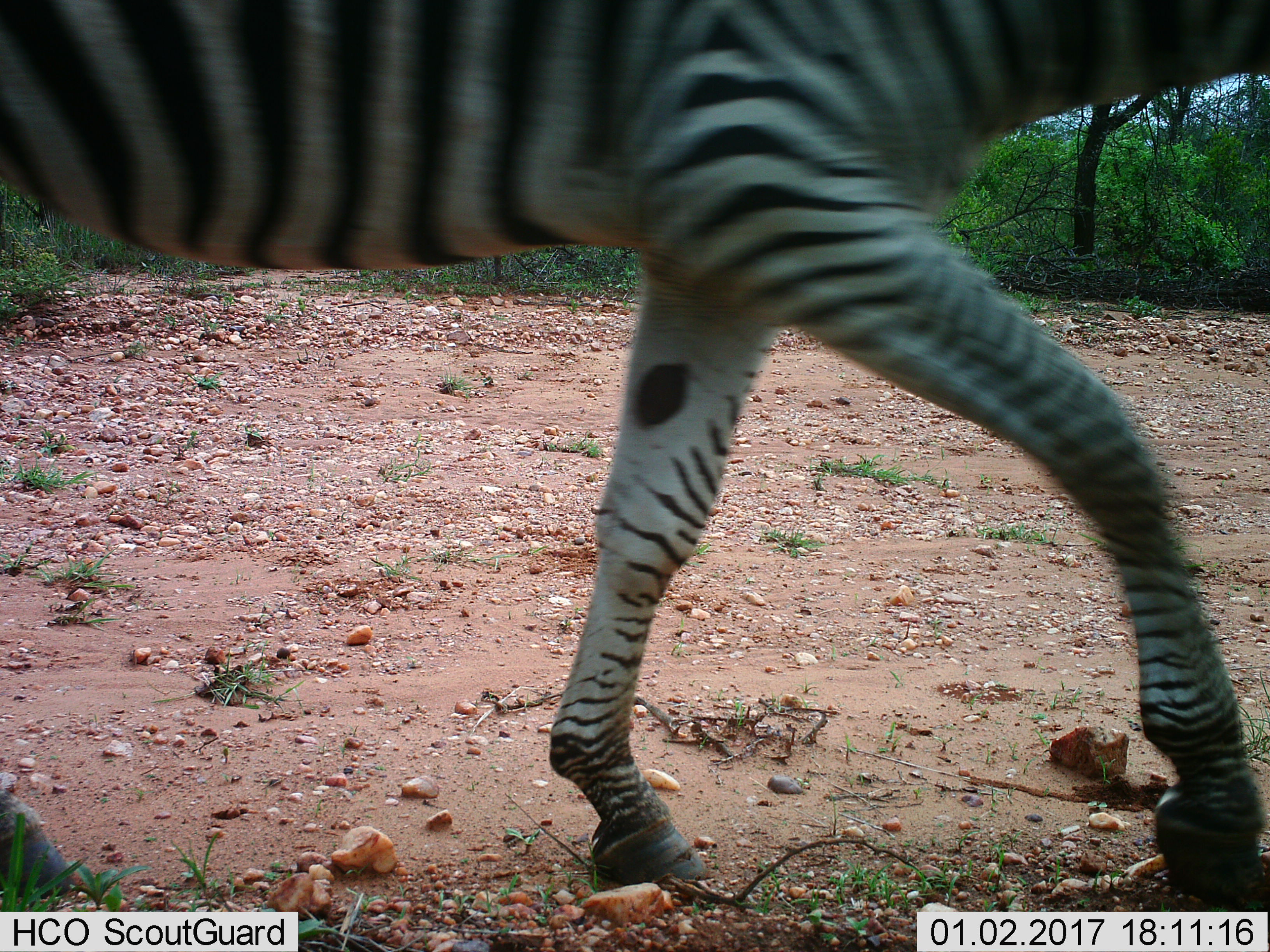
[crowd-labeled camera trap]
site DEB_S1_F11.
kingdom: Animalia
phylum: Chordata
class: Mammalia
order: Perissodactyla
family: Equidae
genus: Equus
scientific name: Equus quagga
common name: plains zebra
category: zebraplains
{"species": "zebraplains (plains zebra) (Equus quagga)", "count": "1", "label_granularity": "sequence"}